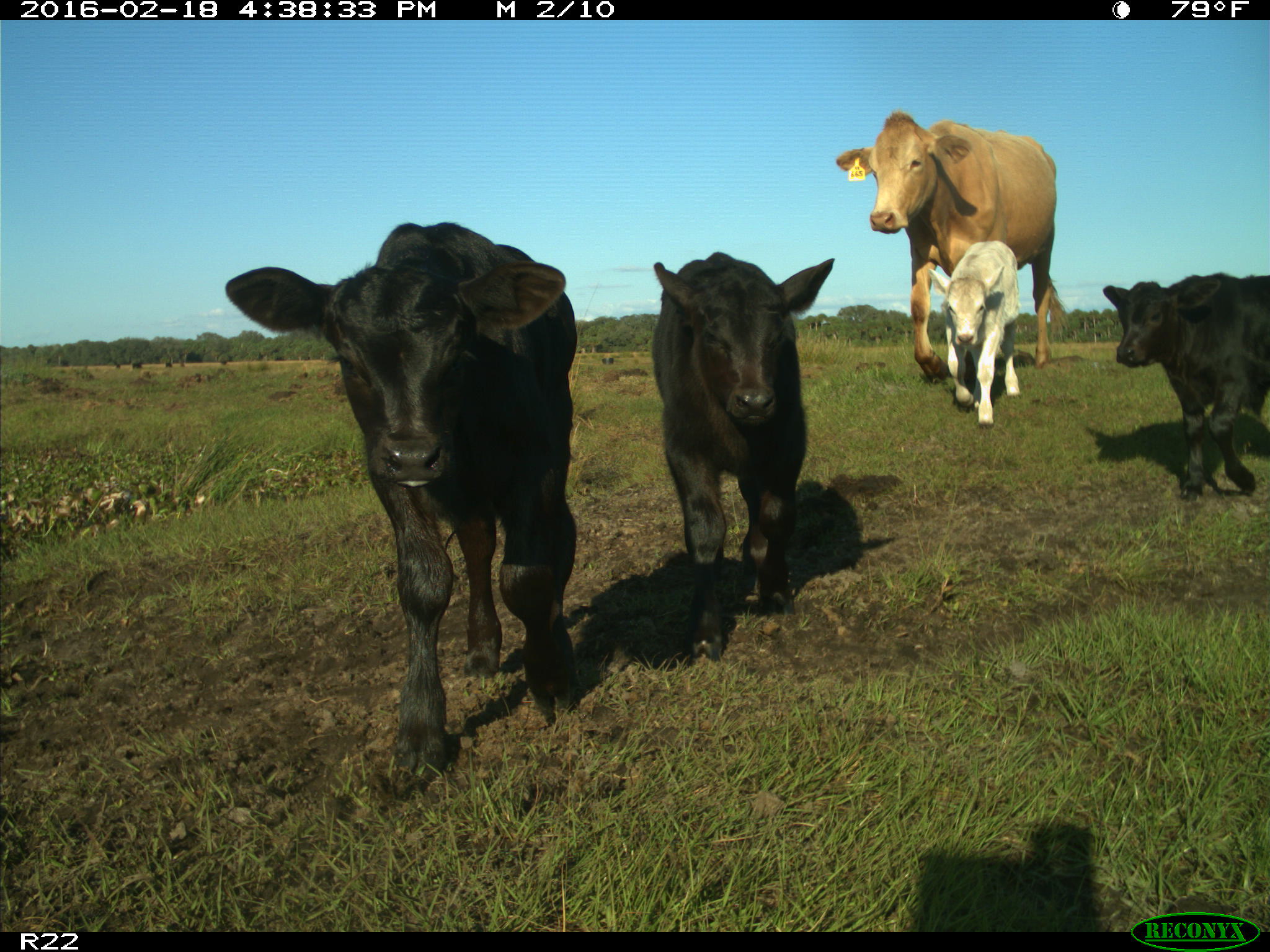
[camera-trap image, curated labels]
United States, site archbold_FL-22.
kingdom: Animalia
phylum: Chordata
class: Mammalia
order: Artiodactyla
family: Bovidae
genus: Bos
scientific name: Bos taurus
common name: domestic cow